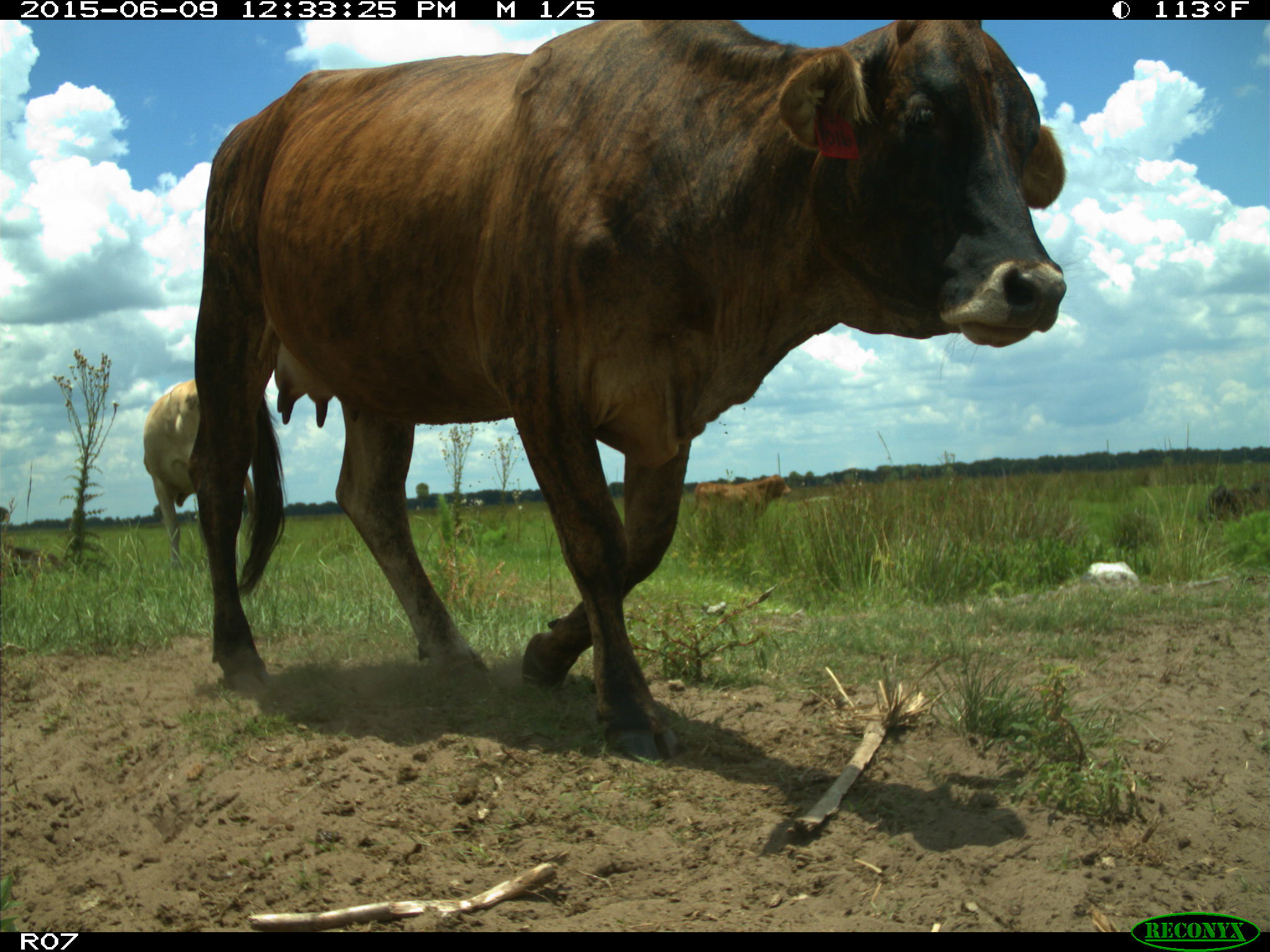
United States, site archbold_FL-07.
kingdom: Animalia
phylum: Chordata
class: Mammalia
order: Artiodactyla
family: Bovidae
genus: Bos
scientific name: Bos taurus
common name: domestic cow